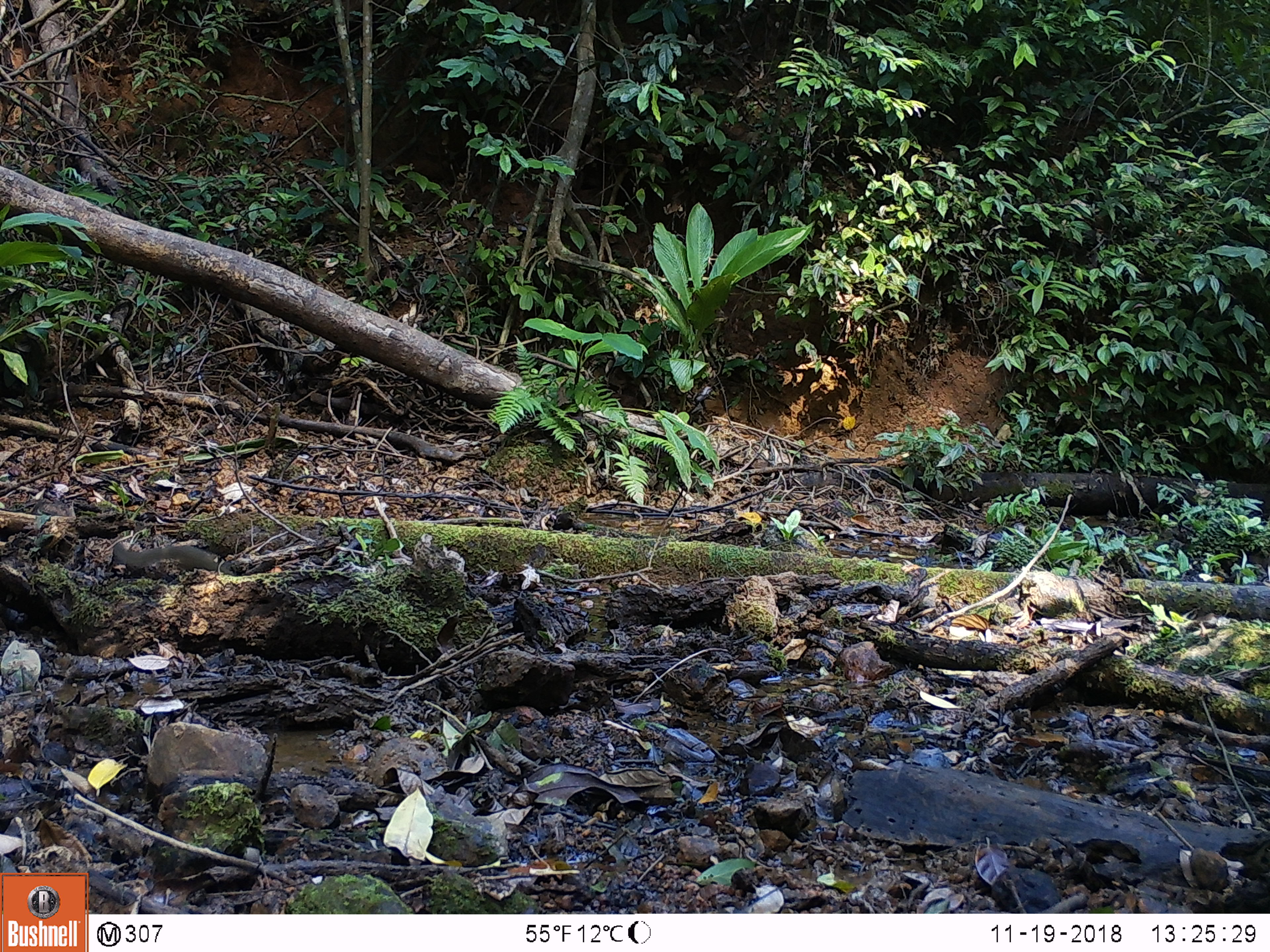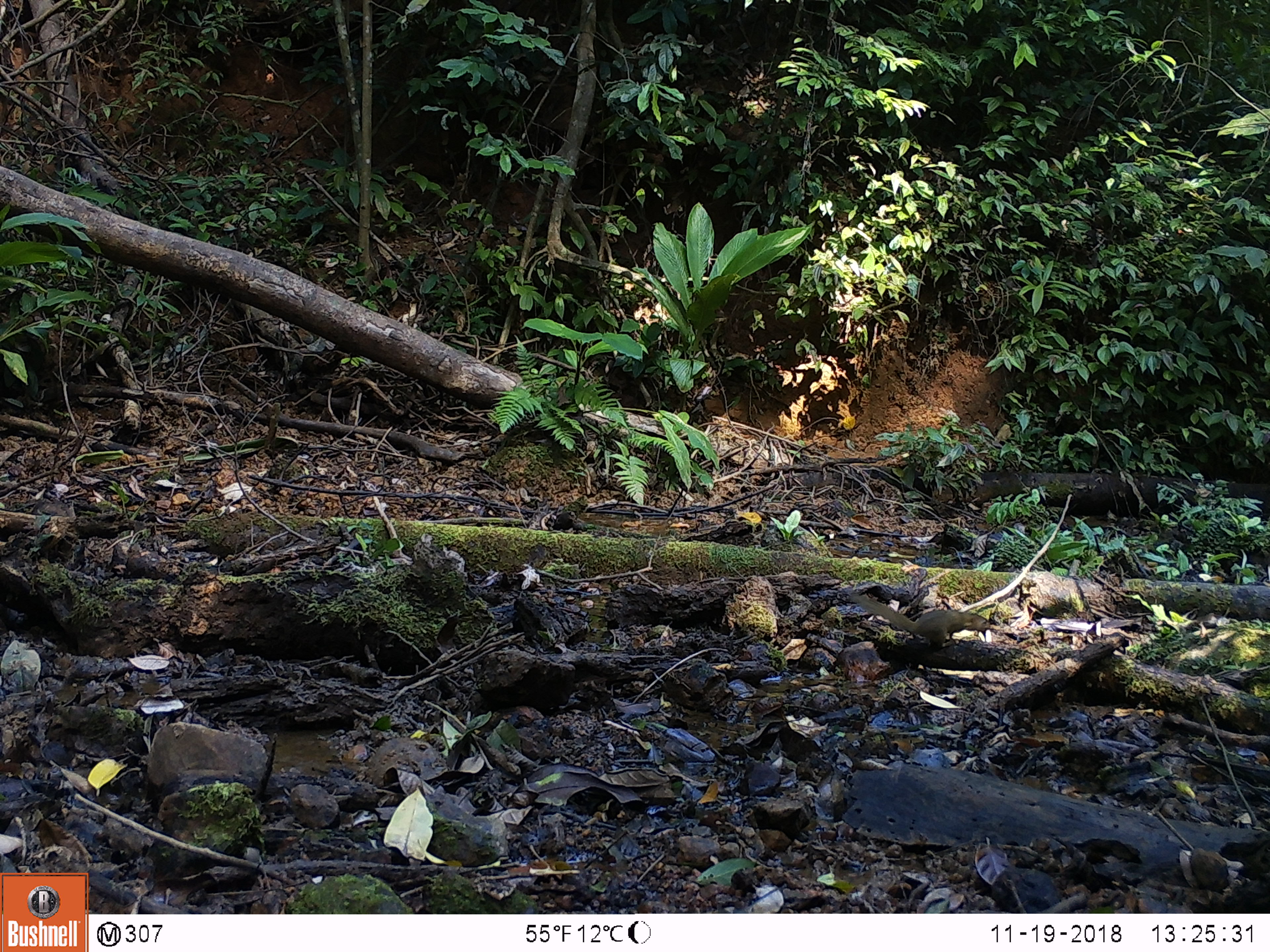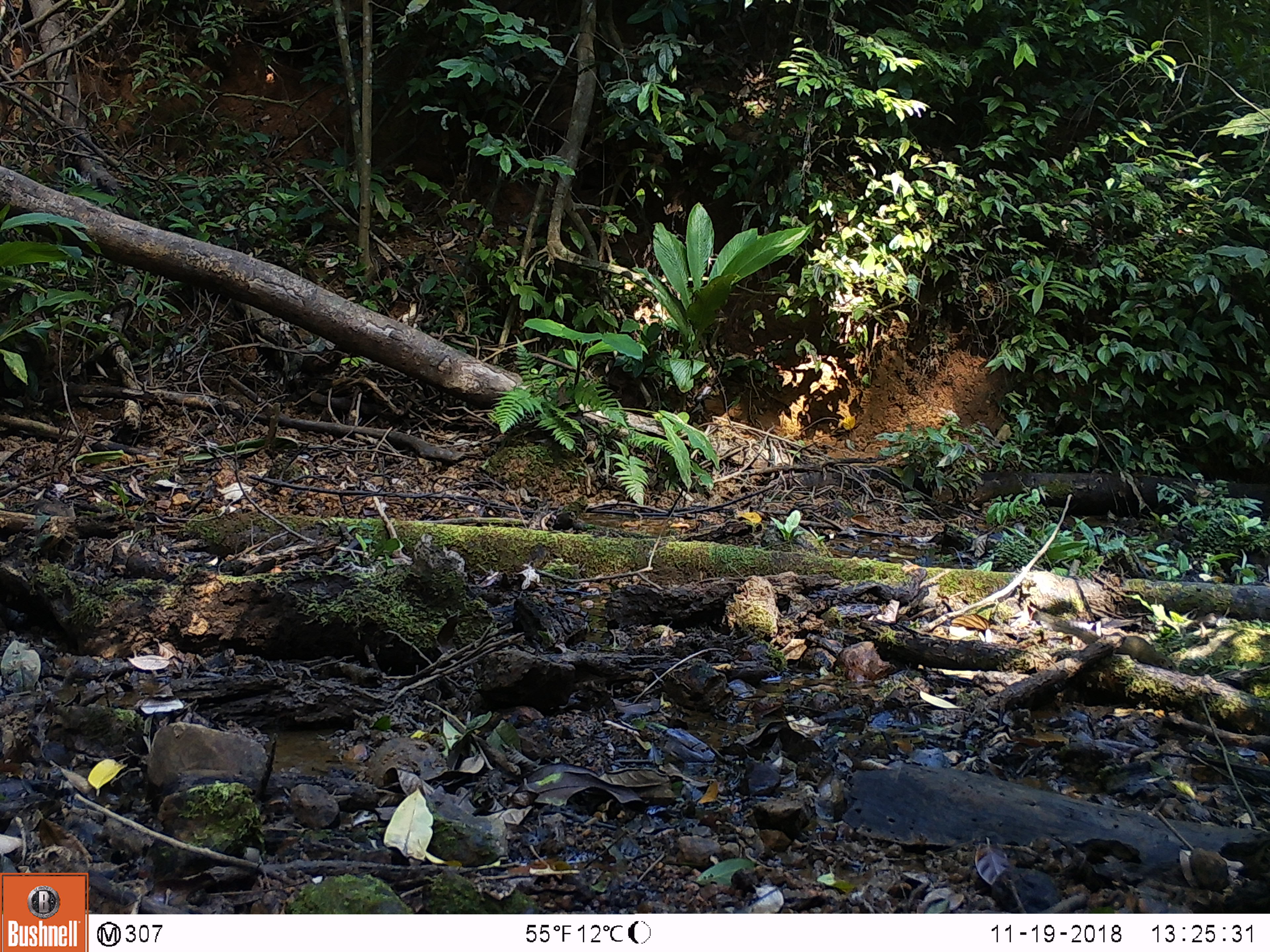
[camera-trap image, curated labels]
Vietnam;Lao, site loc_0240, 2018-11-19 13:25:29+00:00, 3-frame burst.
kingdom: Animalia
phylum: Chordata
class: Mammalia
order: Scandentia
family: Tupaiidae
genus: Tupaia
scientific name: Tupaia belangeri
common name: northern treeshrew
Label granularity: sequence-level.